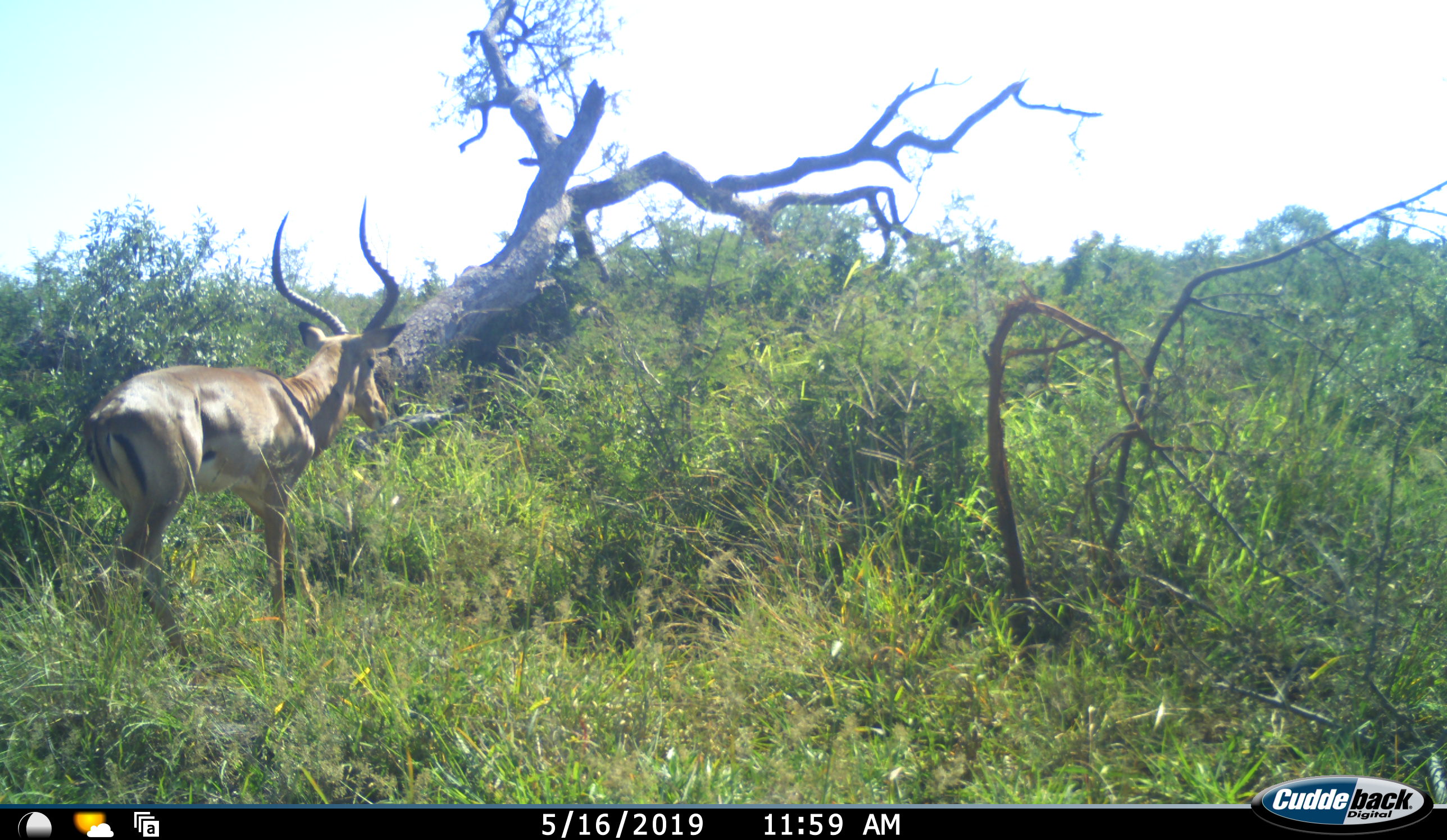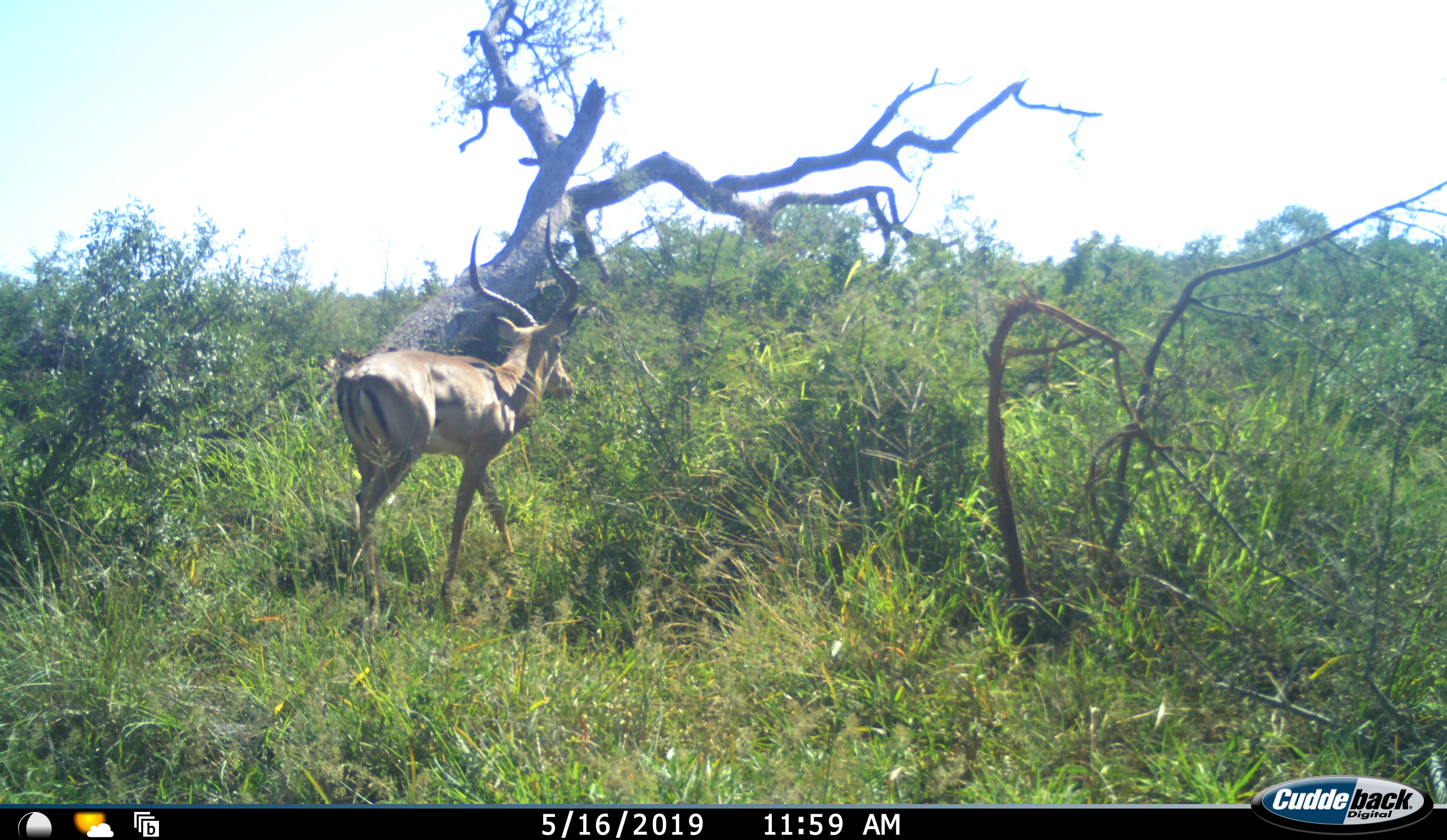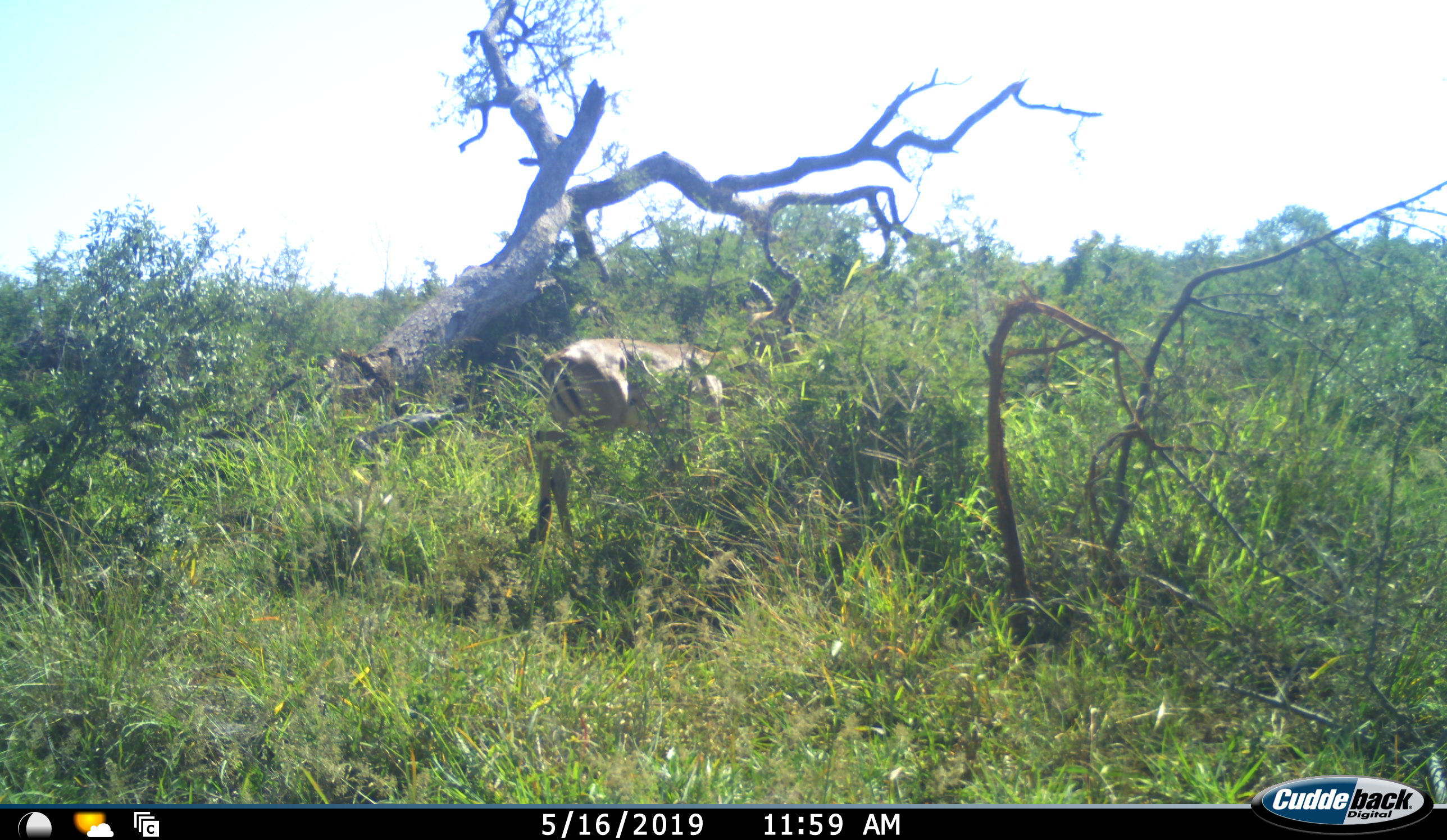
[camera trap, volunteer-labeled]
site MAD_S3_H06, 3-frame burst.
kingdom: Animalia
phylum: Chordata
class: Mammalia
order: Artiodactyla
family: Bovidae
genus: Aepyceros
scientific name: Aepyceros melampus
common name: impala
Impala (Aepyceros melampus), count 1. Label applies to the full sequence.